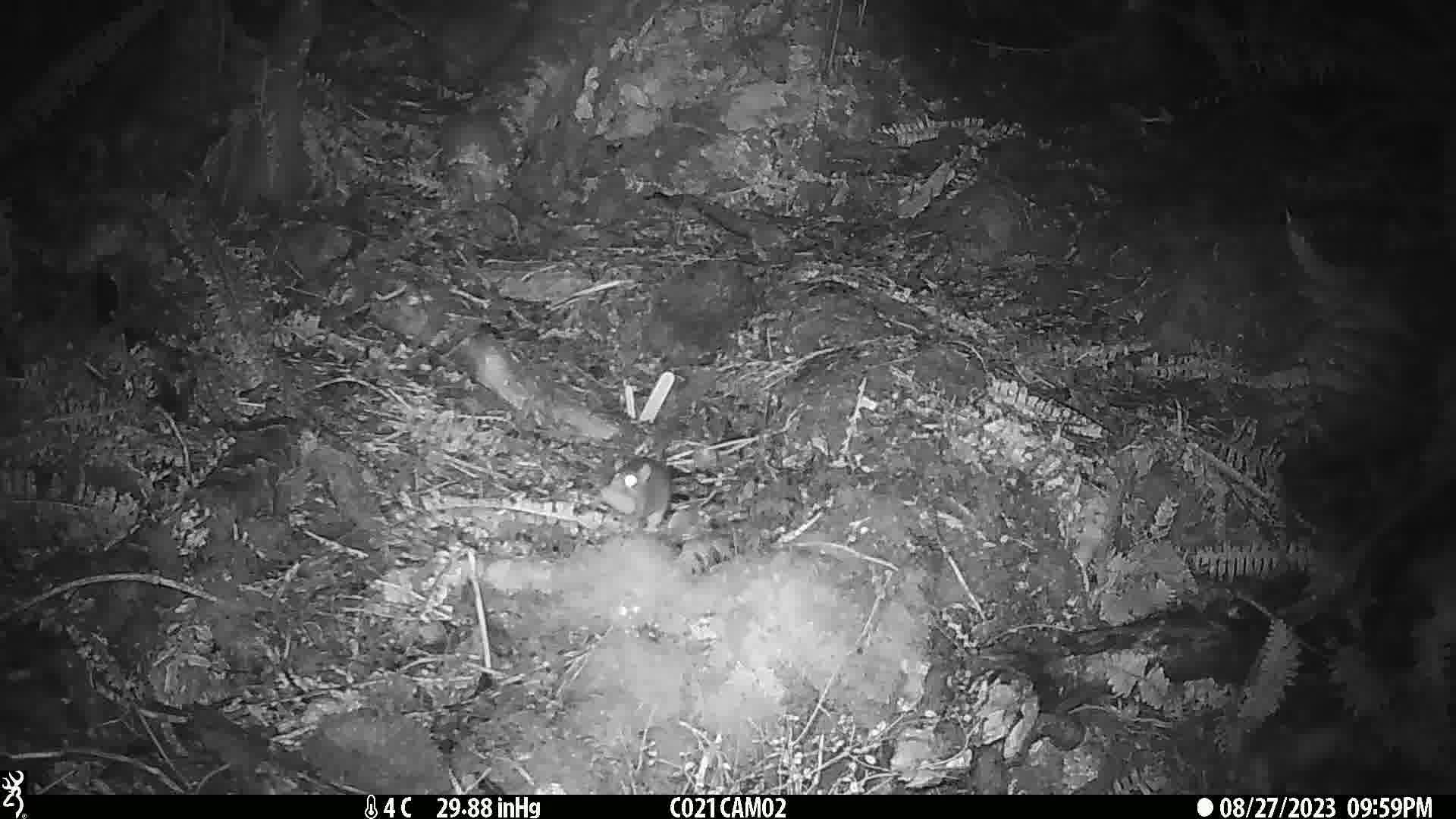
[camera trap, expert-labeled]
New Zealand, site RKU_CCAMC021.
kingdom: Animalia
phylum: Chordata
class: Mammalia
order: Rodentia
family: Muridae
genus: Rattus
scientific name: Rattus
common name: rat